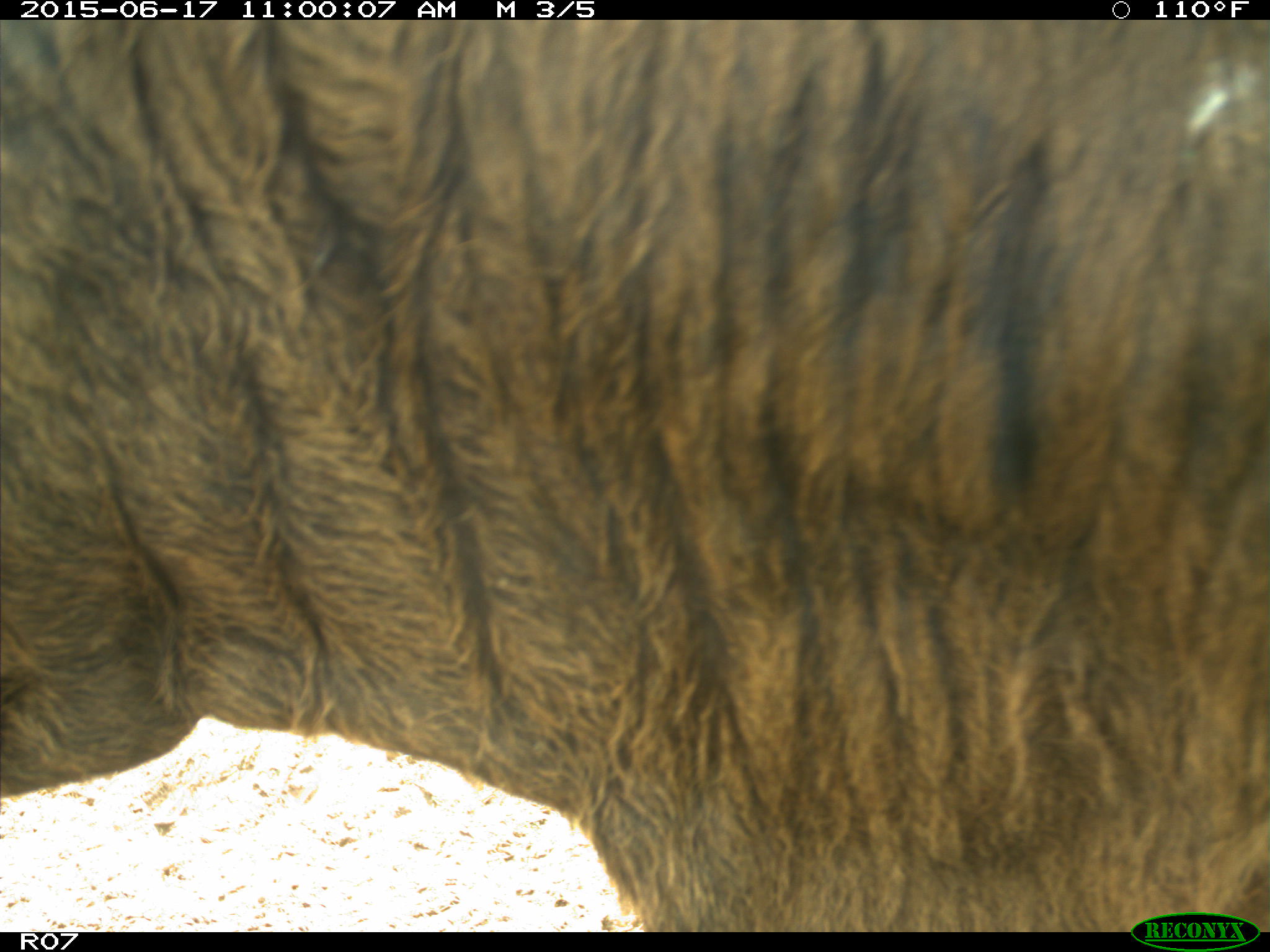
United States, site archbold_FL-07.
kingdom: Animalia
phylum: Chordata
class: Mammalia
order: Artiodactyla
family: Bovidae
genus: Bos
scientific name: Bos taurus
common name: domestic cow